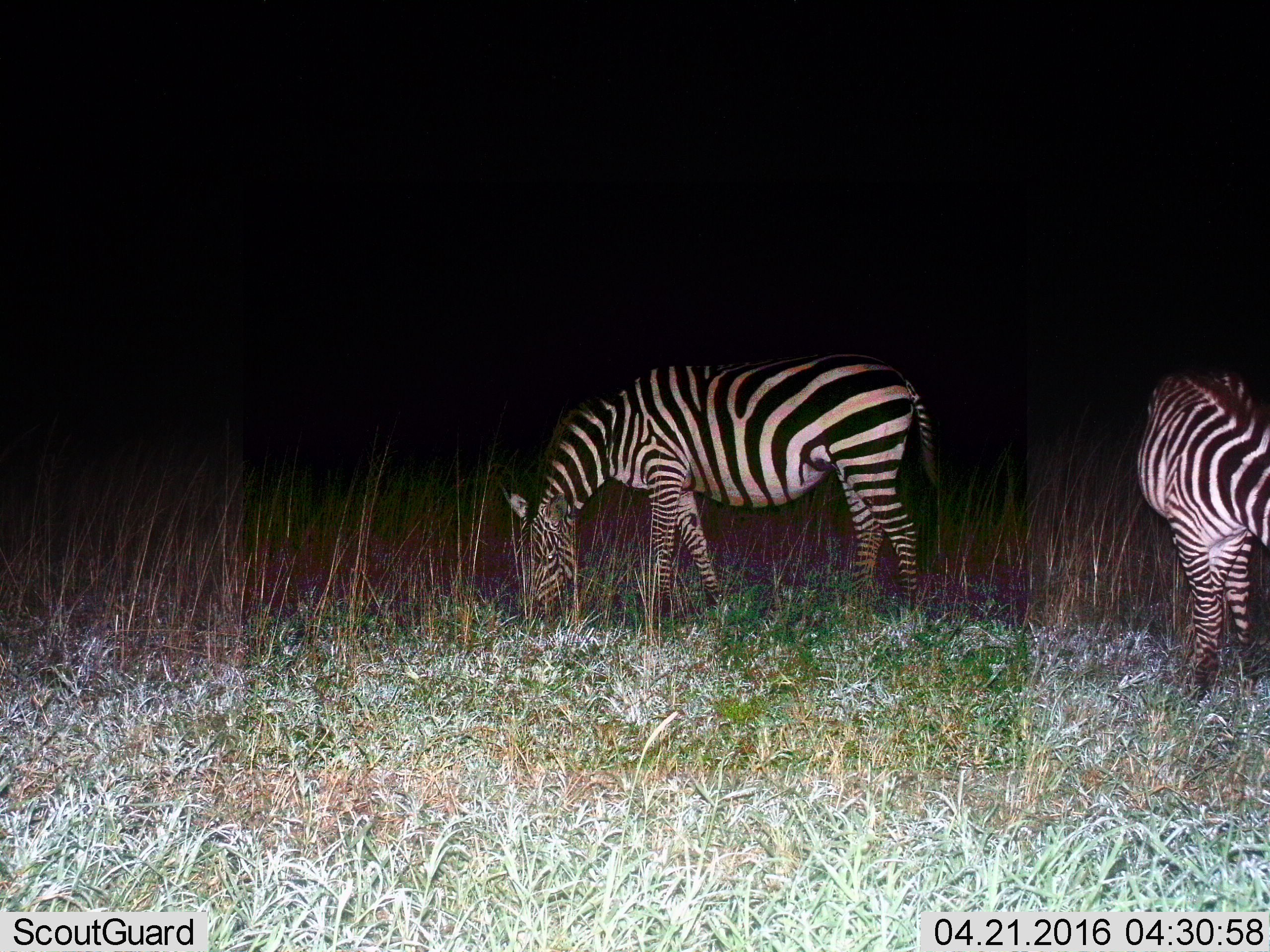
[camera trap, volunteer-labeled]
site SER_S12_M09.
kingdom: Animalia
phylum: Chordata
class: Mammalia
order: Perissodactyla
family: Equidae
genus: Equus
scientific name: Equus quagga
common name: plains zebra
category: zebraplains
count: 2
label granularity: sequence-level